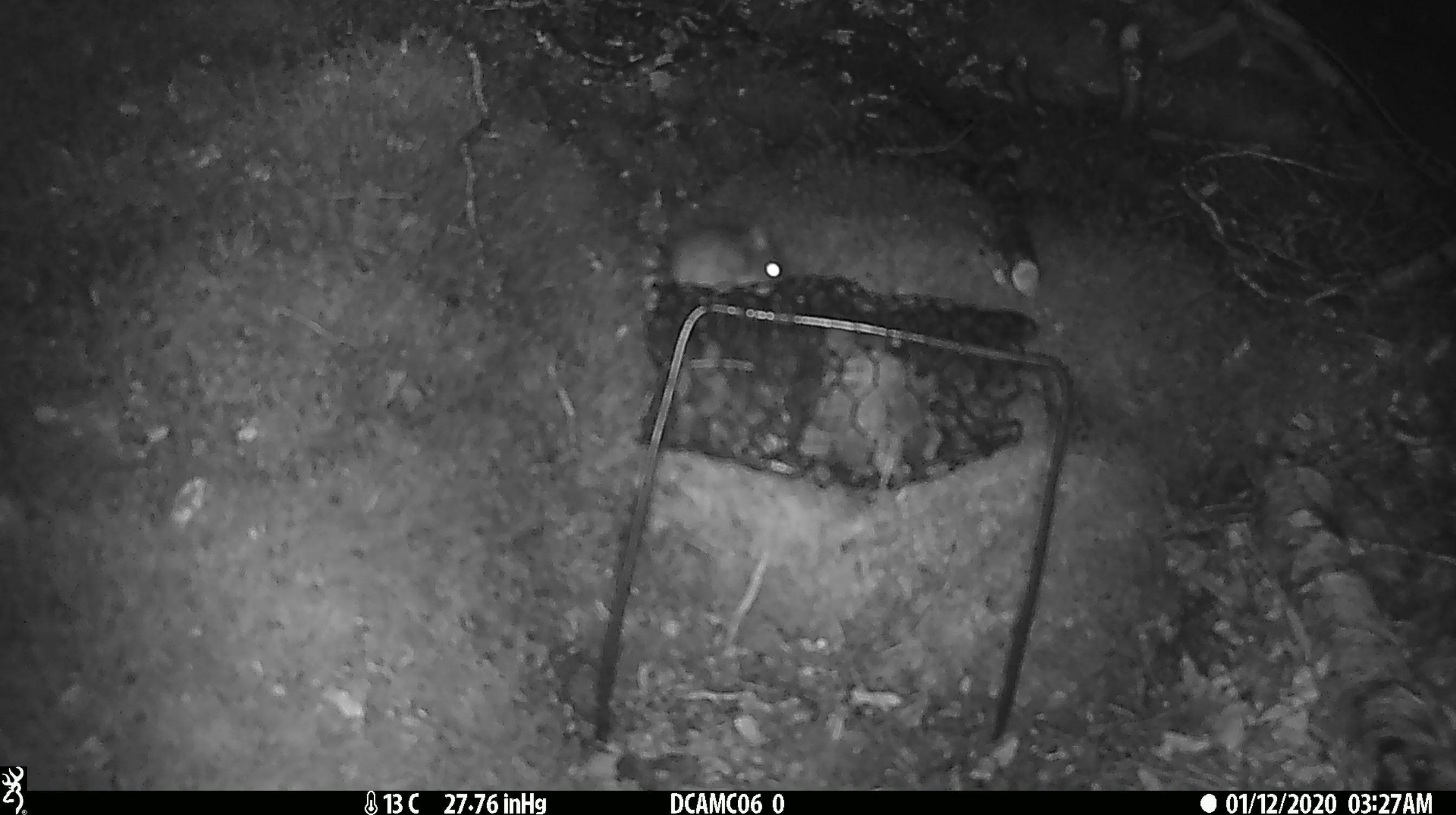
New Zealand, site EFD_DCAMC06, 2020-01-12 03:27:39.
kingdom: Animalia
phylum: Chordata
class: Mammalia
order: Rodentia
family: Muridae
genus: Mus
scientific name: Mus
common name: mouse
Mouse (Mus).